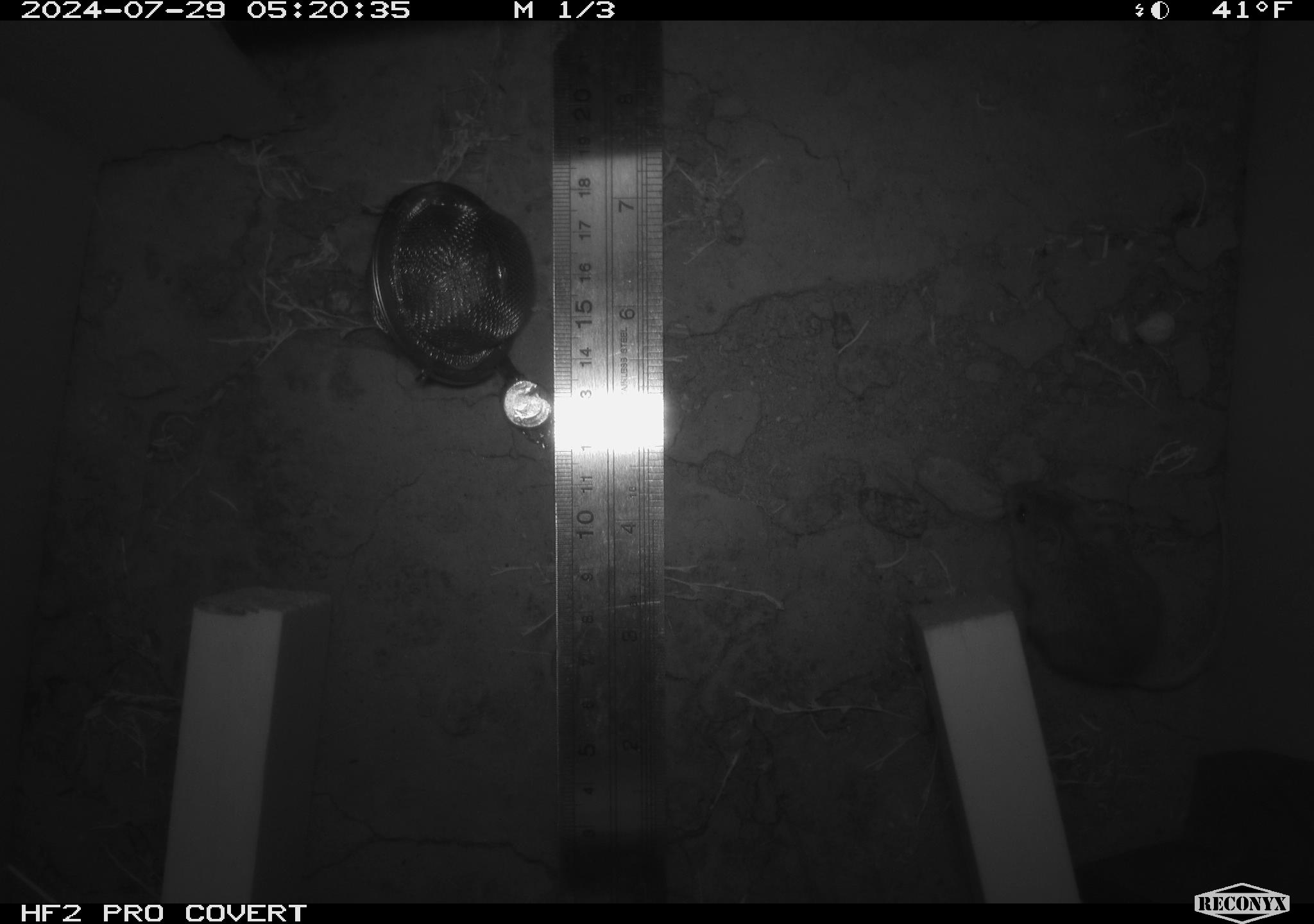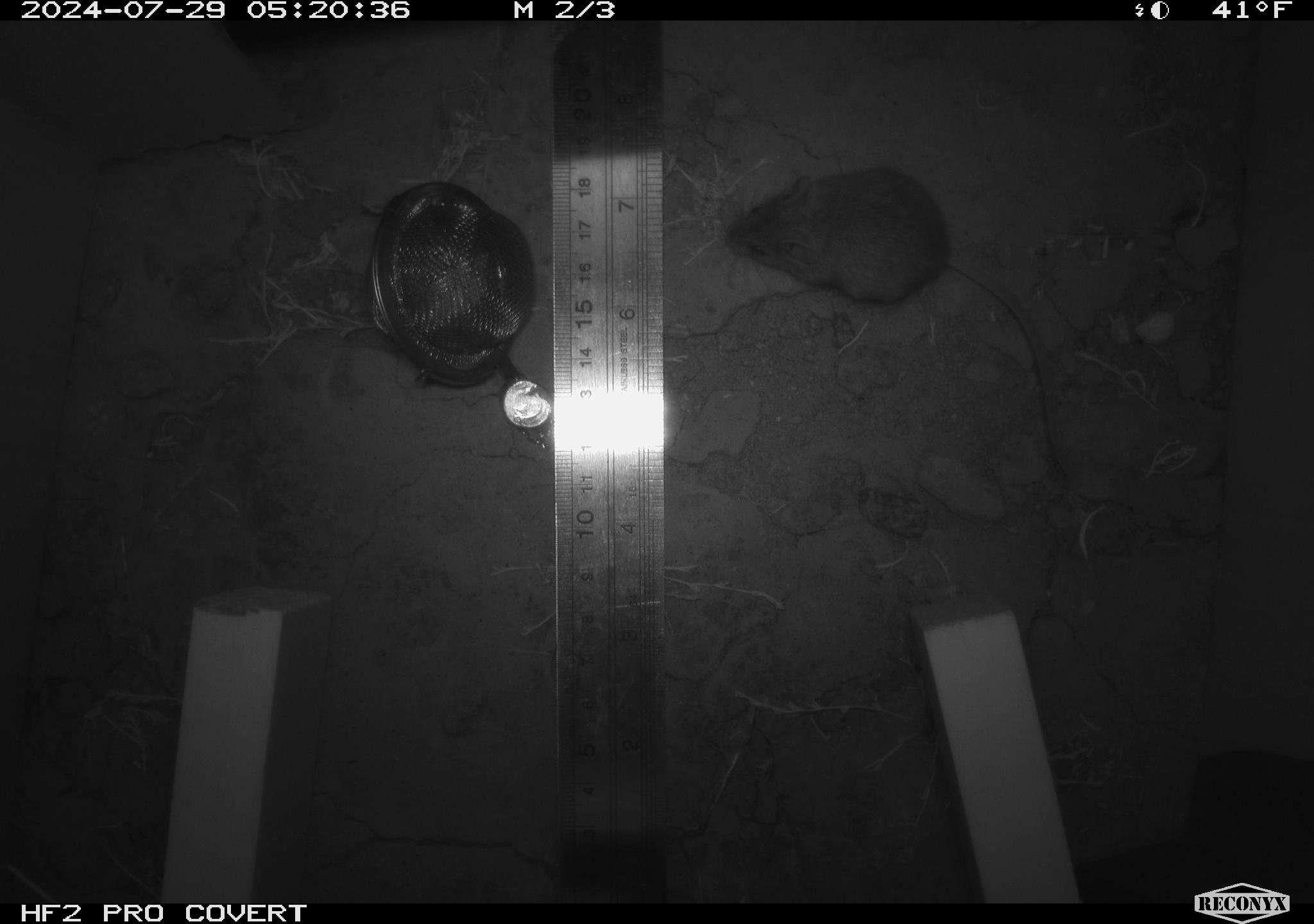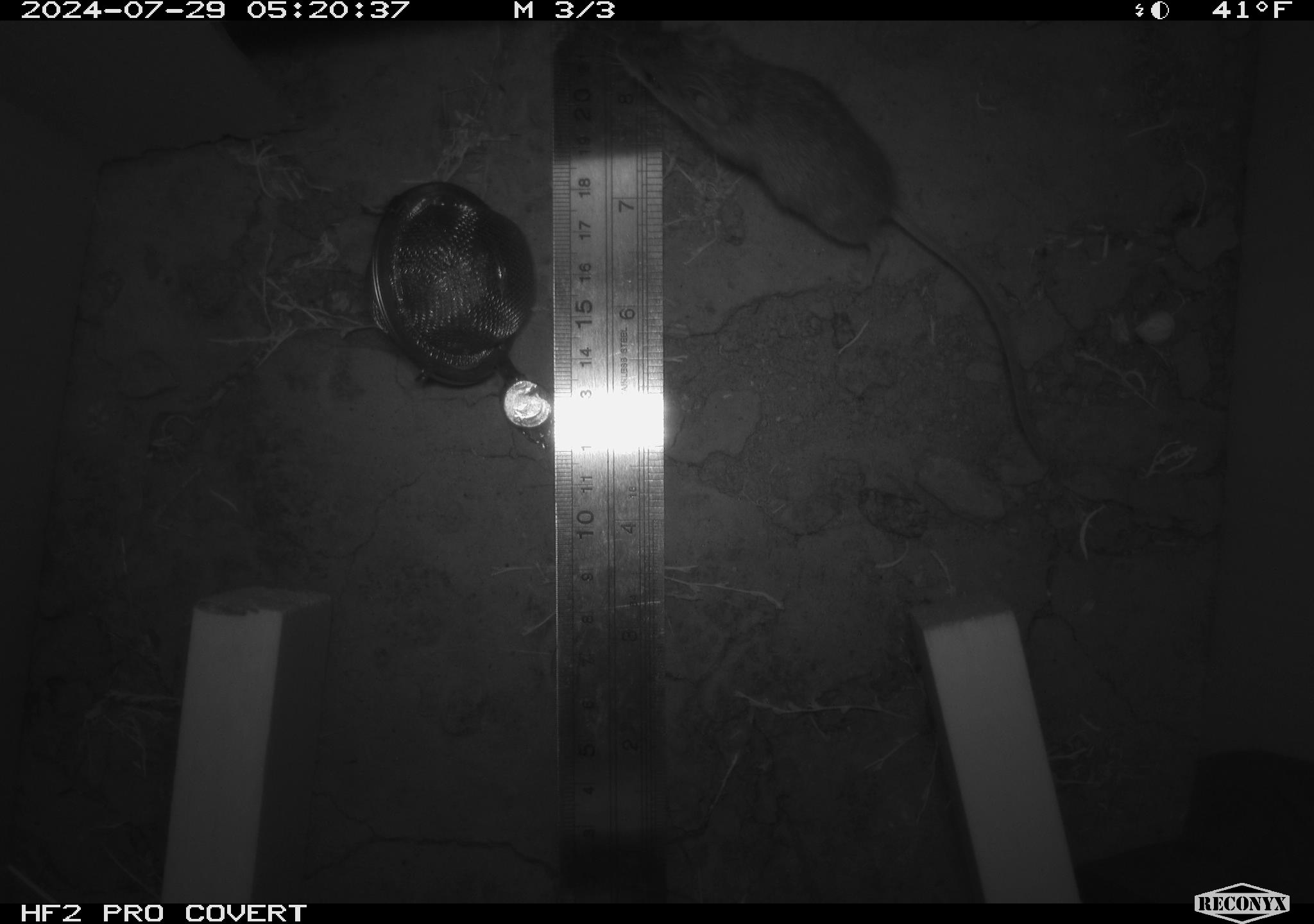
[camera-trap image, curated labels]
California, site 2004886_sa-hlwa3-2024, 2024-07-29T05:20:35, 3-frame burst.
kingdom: Animalia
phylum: Chordata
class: Mammalia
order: Rodentia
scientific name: Rodentia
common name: mouse species